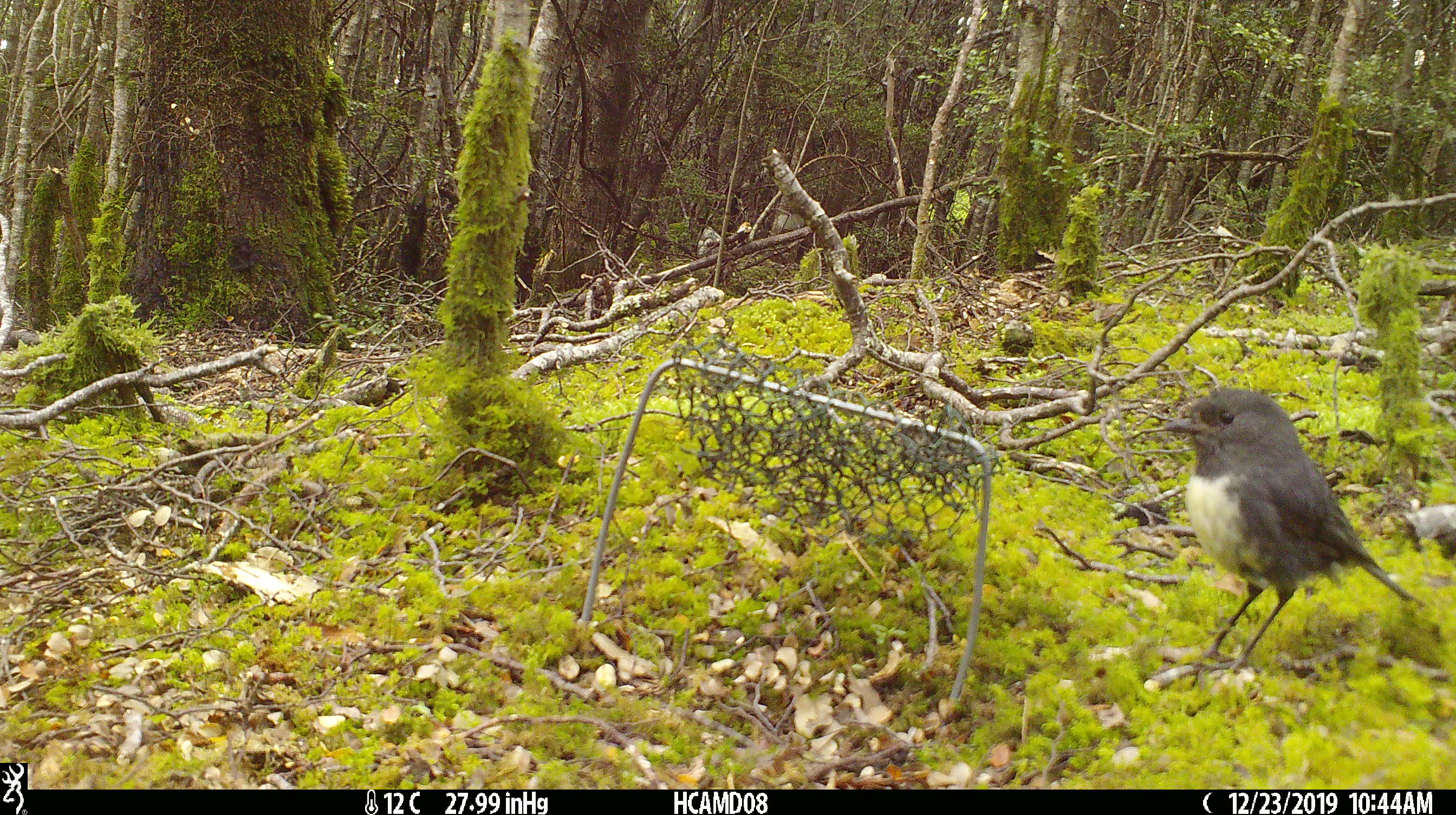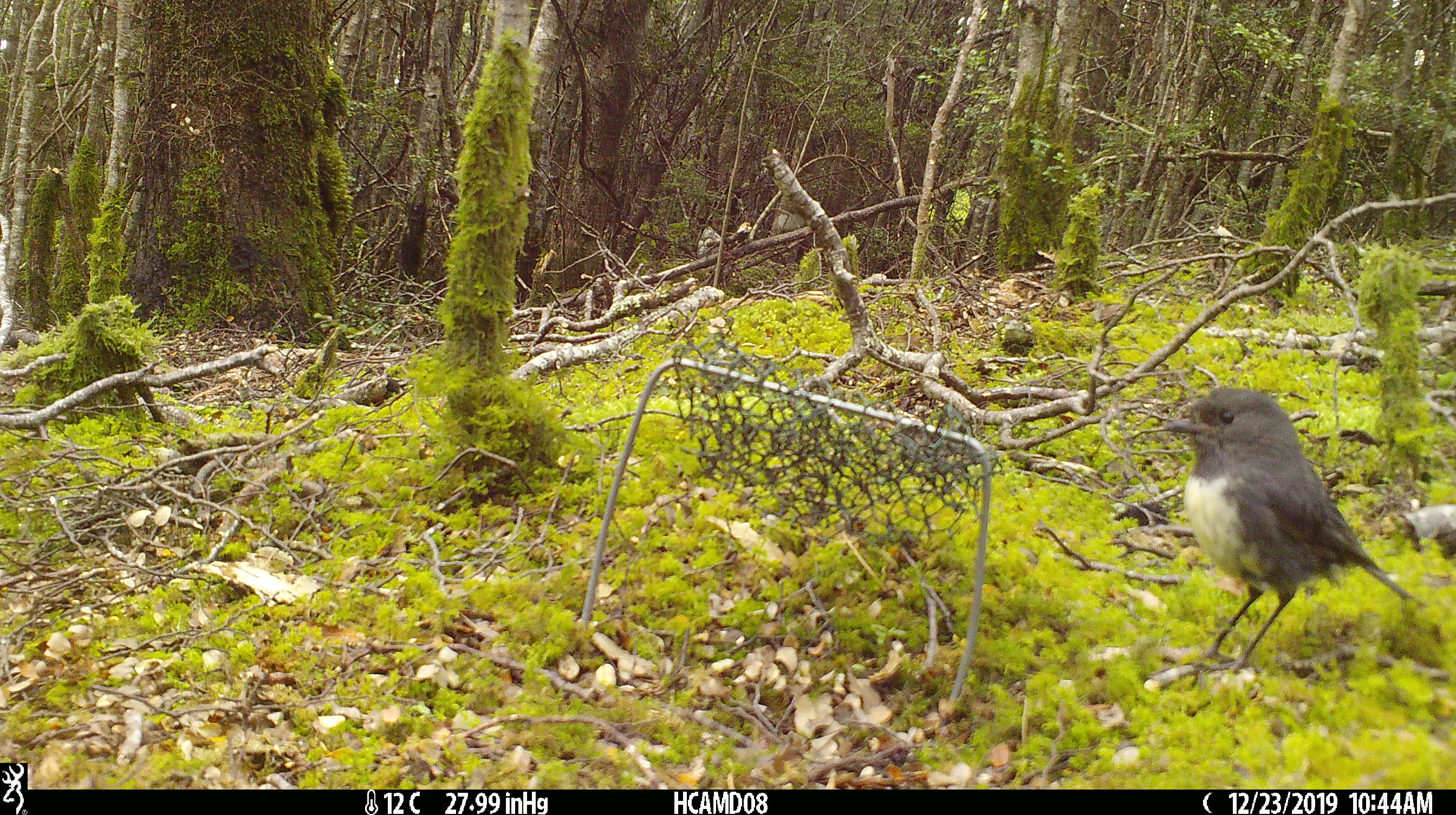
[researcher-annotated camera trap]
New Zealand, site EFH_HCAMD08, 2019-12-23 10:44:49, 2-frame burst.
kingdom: Animalia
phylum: Chordata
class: Aves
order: Passeriformes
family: Petroicidae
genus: Petroica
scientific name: Petroica australis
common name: new zealand robin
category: robin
Robin (new zealand robin) (Petroica australis).